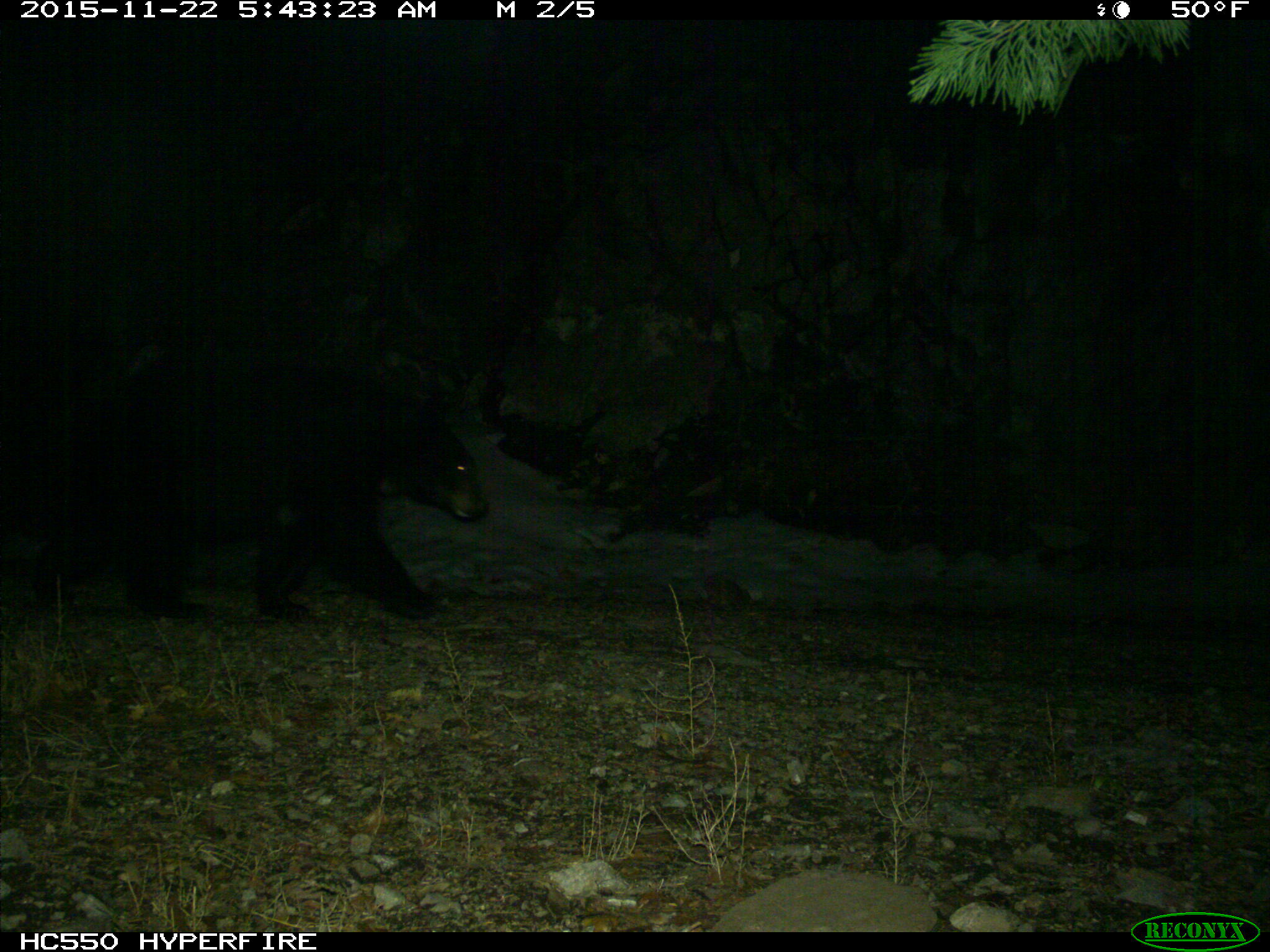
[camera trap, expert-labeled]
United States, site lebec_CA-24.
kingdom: Animalia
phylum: Chordata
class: Mammalia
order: Carnivora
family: Ursidae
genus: Ursus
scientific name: Ursus americanus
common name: american black bear